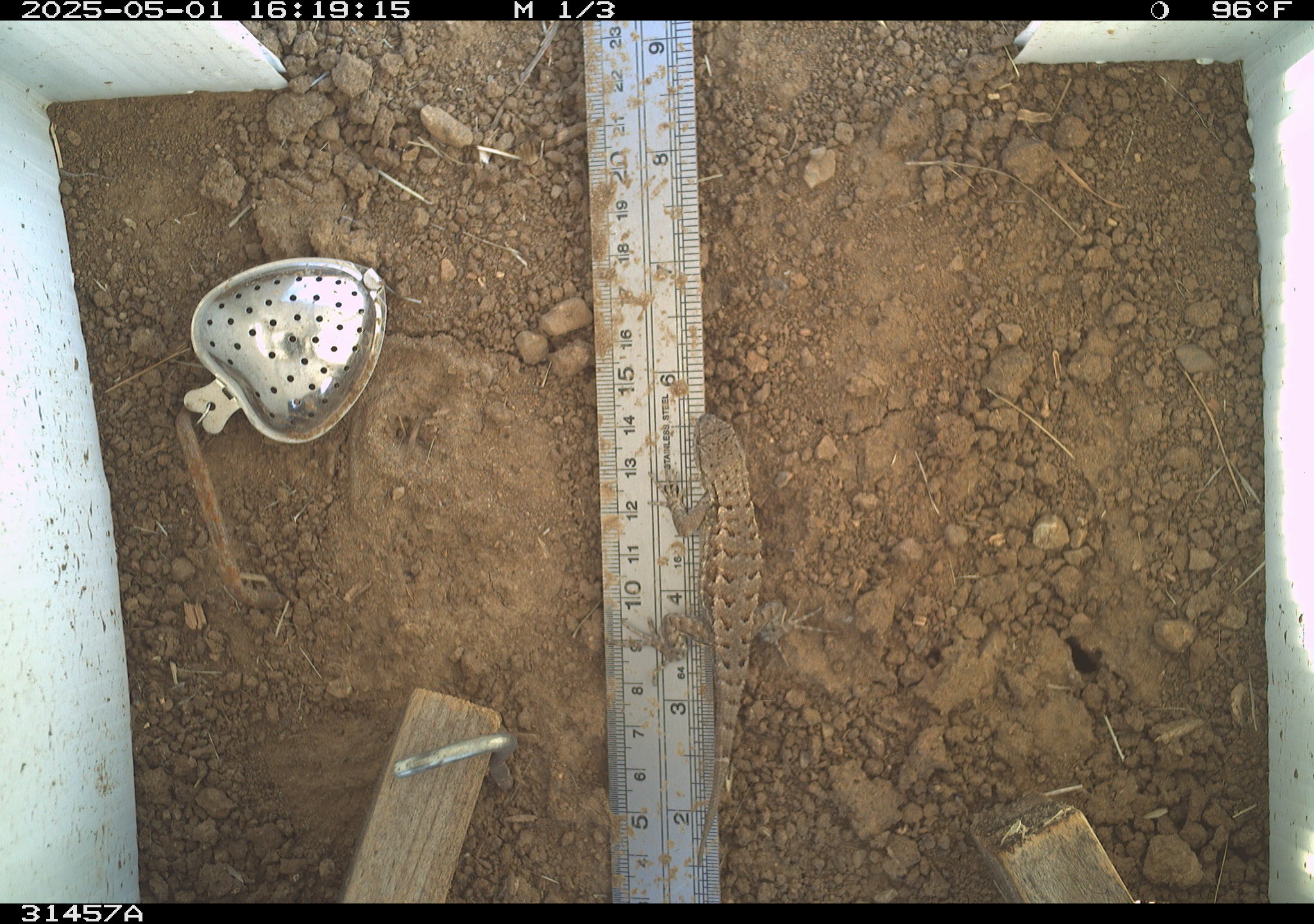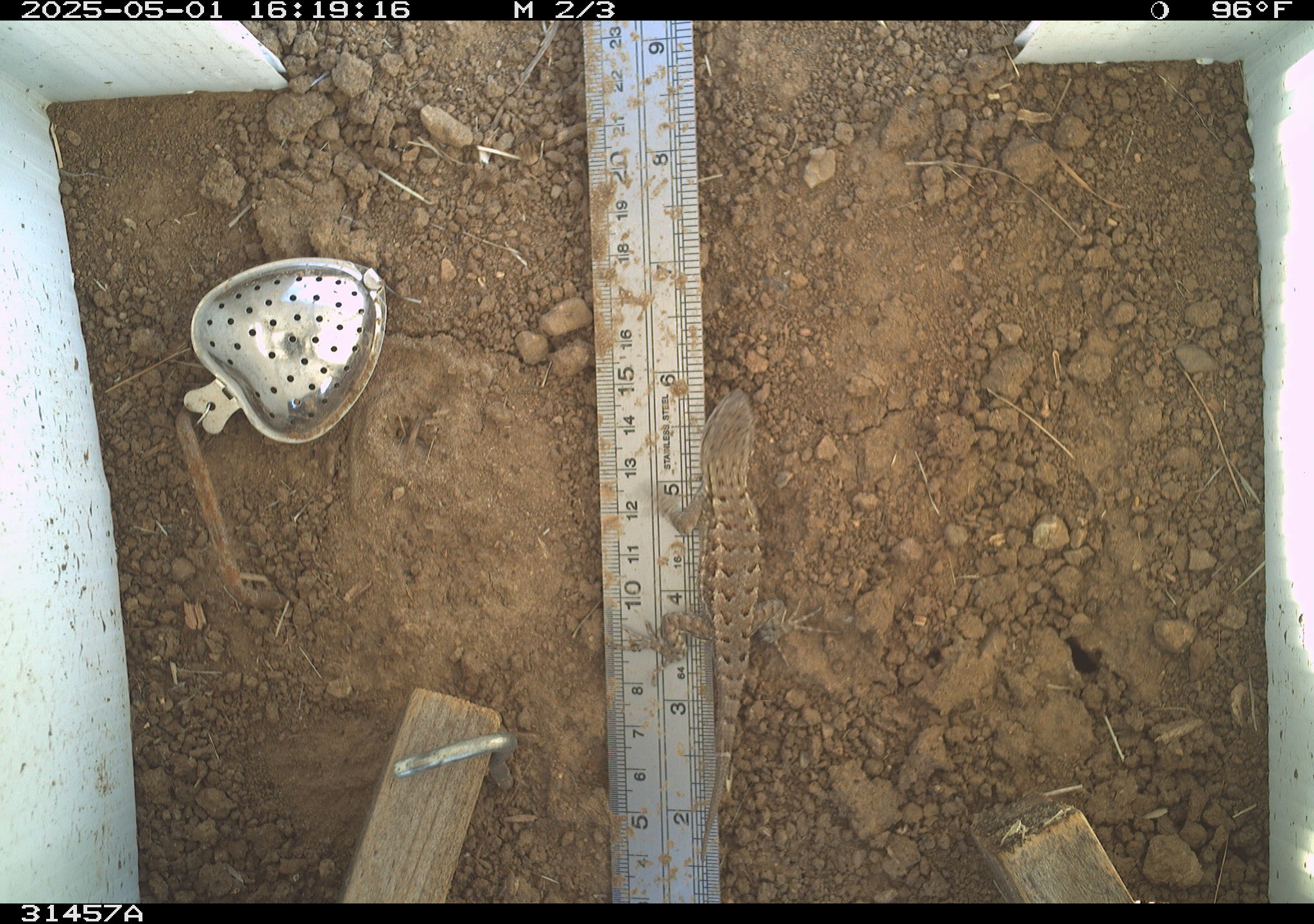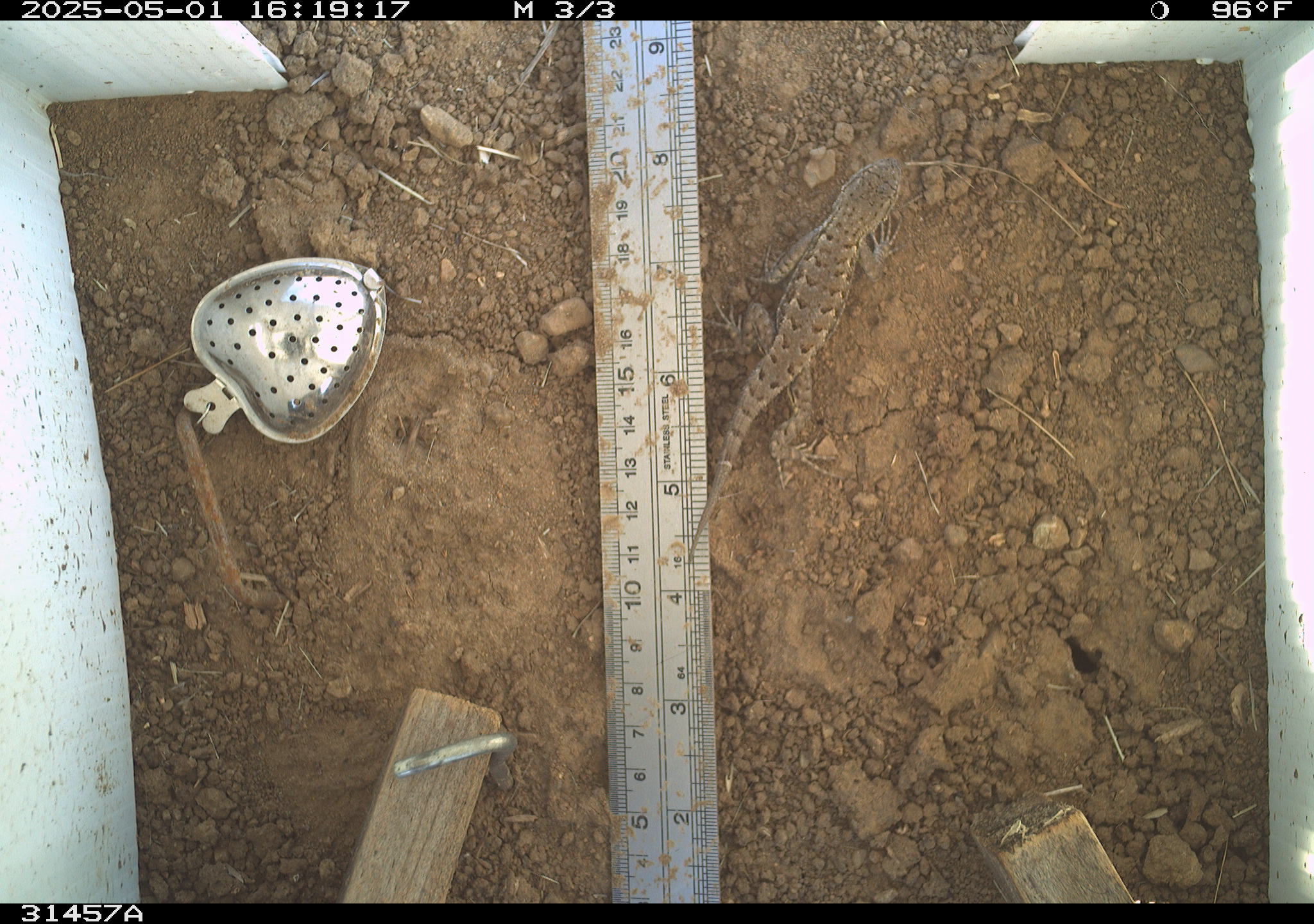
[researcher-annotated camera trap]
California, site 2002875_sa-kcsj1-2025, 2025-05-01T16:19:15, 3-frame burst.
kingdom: Animalia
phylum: Chordata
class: Reptilia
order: Squamata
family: Phrynosomatidae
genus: Sceloporus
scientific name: Sceloporus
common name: spiny lizards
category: sceloporus species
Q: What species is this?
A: Sceloporus species (spiny lizards) (Sceloporus).